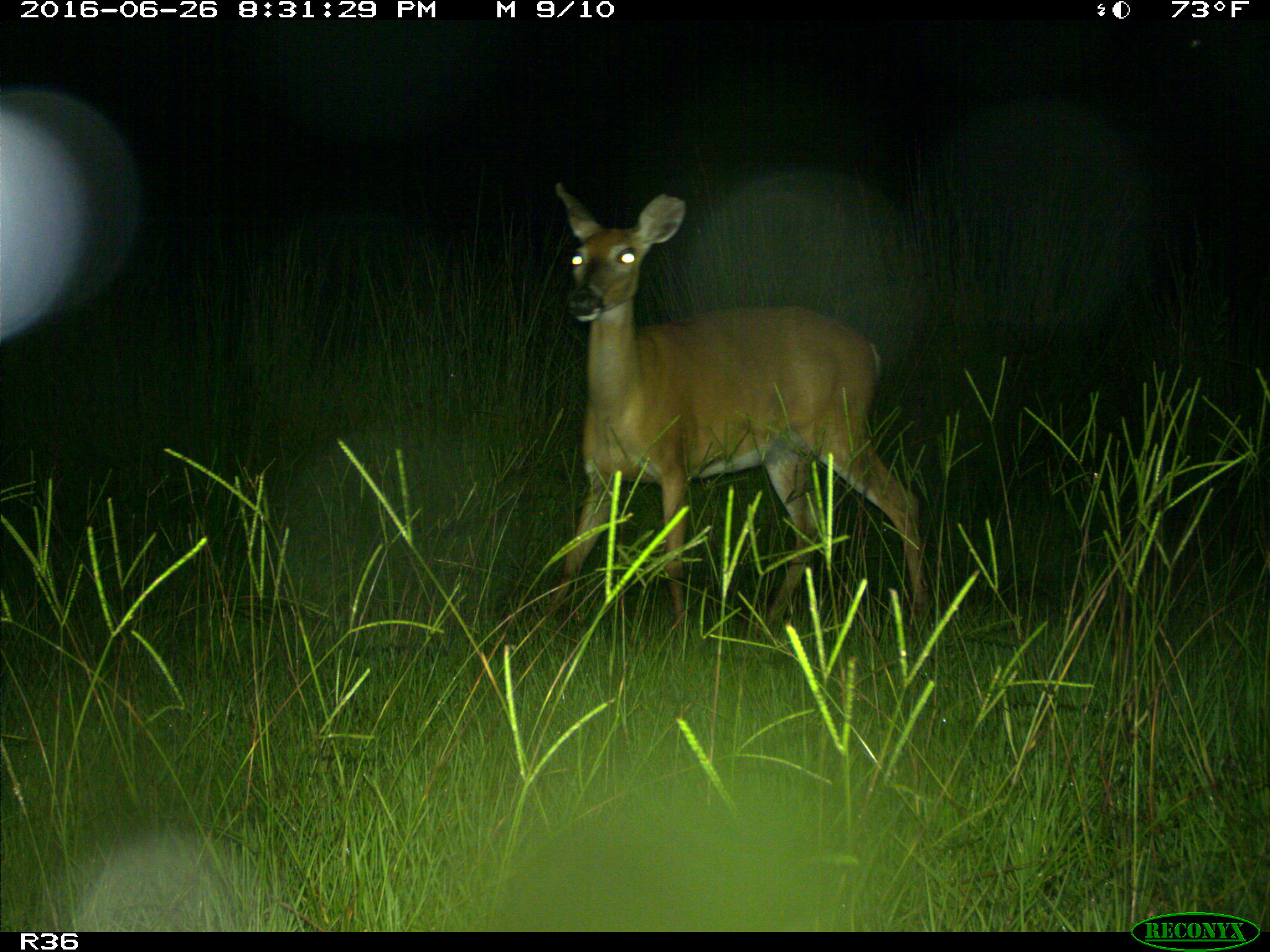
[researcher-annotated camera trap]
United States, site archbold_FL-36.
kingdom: Animalia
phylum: Chordata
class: Mammalia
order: Artiodactyla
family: Cervidae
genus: Odocoileus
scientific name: Odocoileus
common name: deer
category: unidentified deer